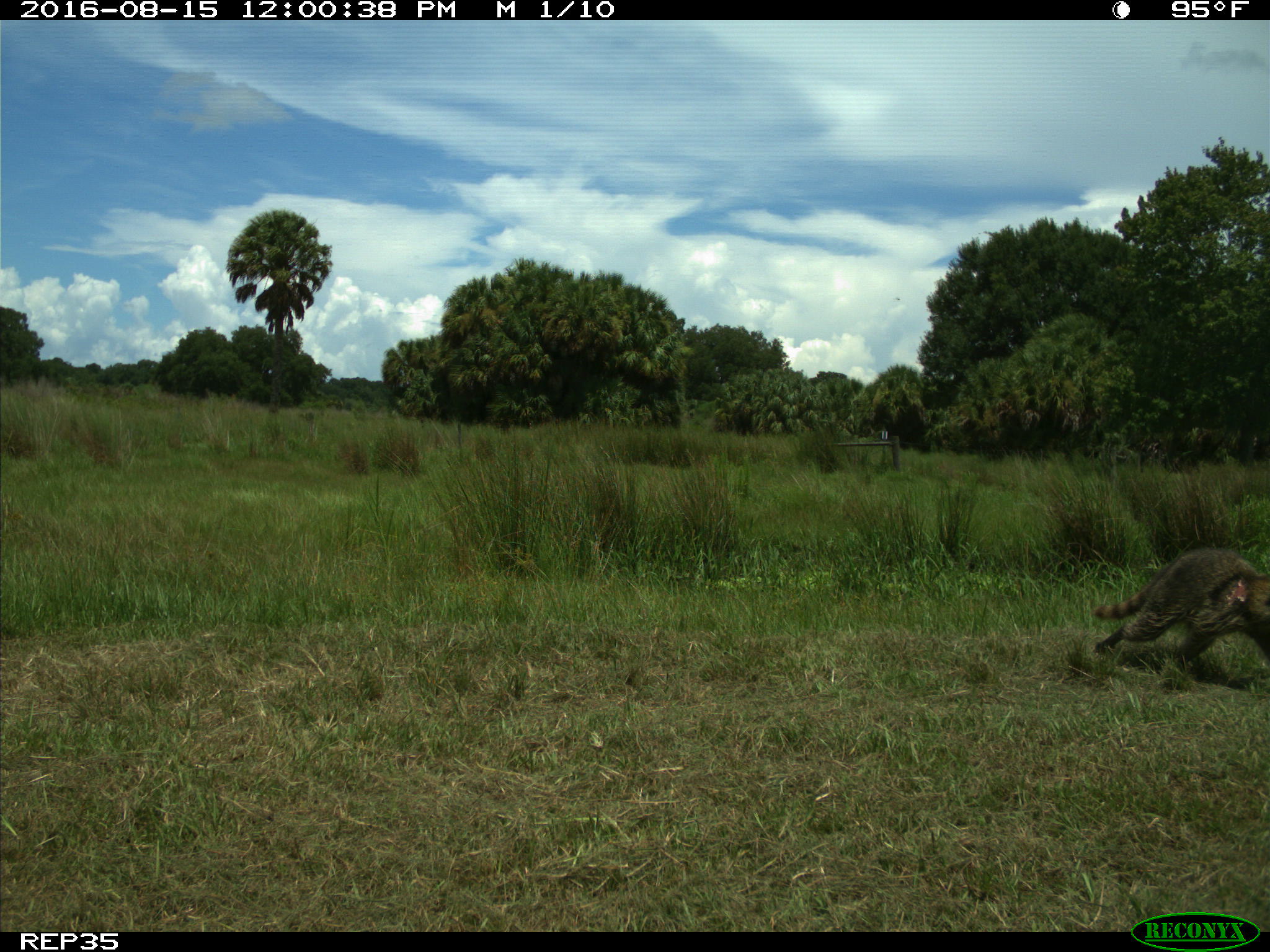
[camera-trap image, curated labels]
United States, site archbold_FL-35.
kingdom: Animalia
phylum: Chordata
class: Mammalia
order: Carnivora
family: Procyonidae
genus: Procyon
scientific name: Procyon lotor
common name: common raccoon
Procyon lotor (common raccoon).